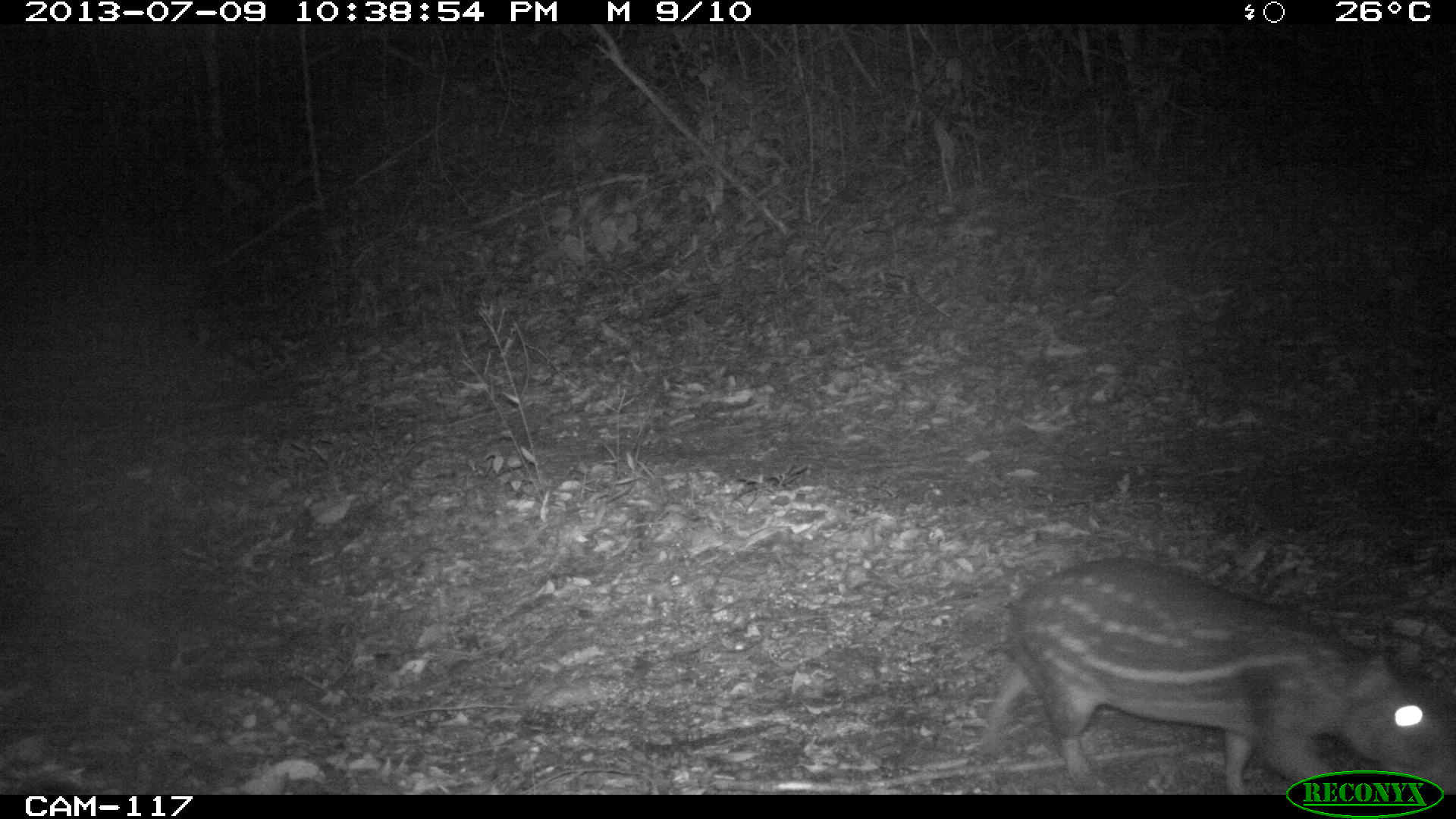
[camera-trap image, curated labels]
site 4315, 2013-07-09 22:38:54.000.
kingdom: Animalia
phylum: Chordata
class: Mammalia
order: Rodentia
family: Cuniculidae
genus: Cuniculus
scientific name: Cuniculus paca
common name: lowland paca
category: agouti paca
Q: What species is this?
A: Agouti paca (lowland paca) (Cuniculus paca).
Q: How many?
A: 1.